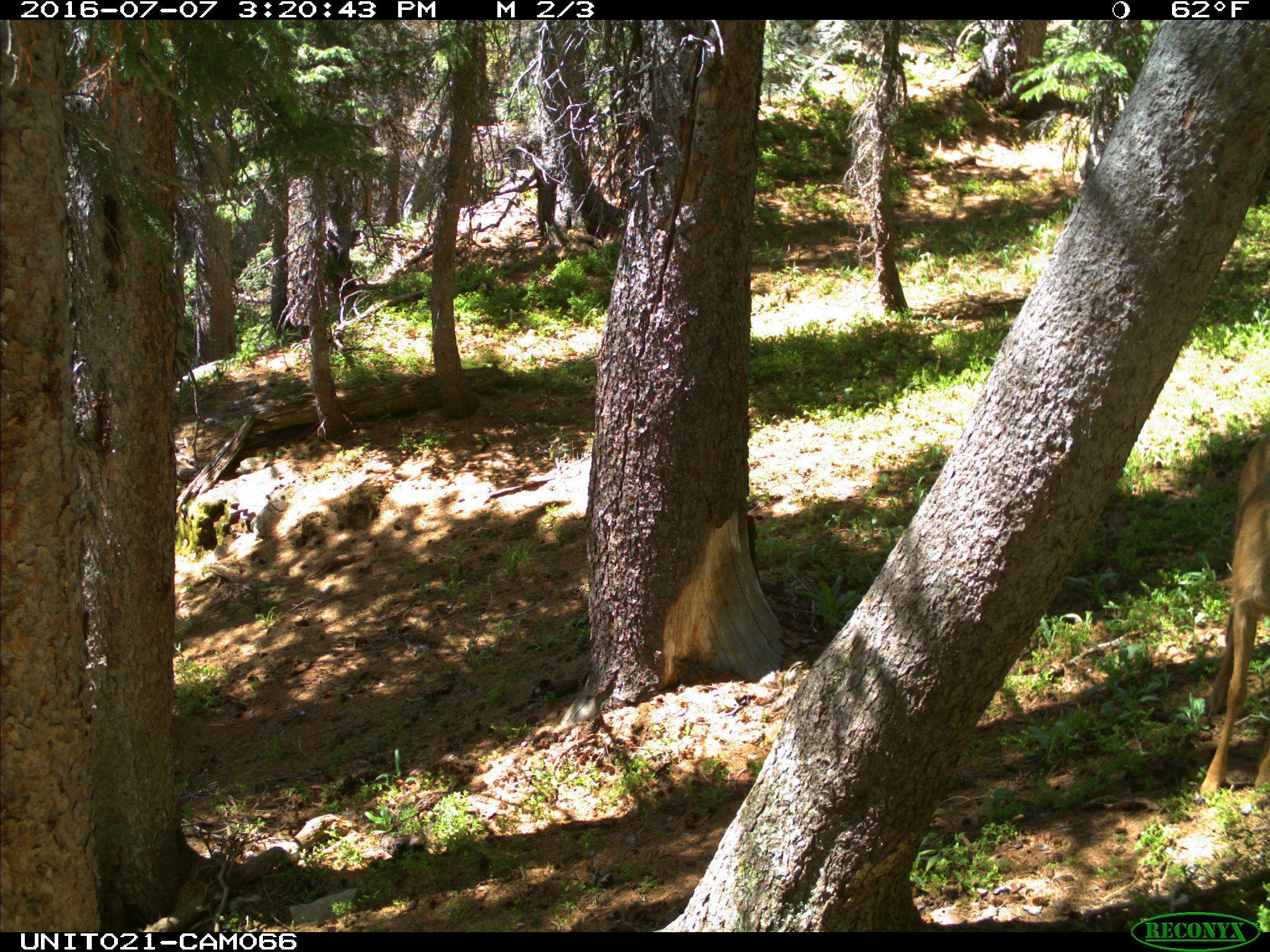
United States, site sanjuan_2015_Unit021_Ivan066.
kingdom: Animalia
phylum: Chordata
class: Mammalia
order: Artiodactyla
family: Cervidae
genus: Odocoileus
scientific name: Odocoileus hemionus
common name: mule deer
Odocoileus hemionus (mule deer).